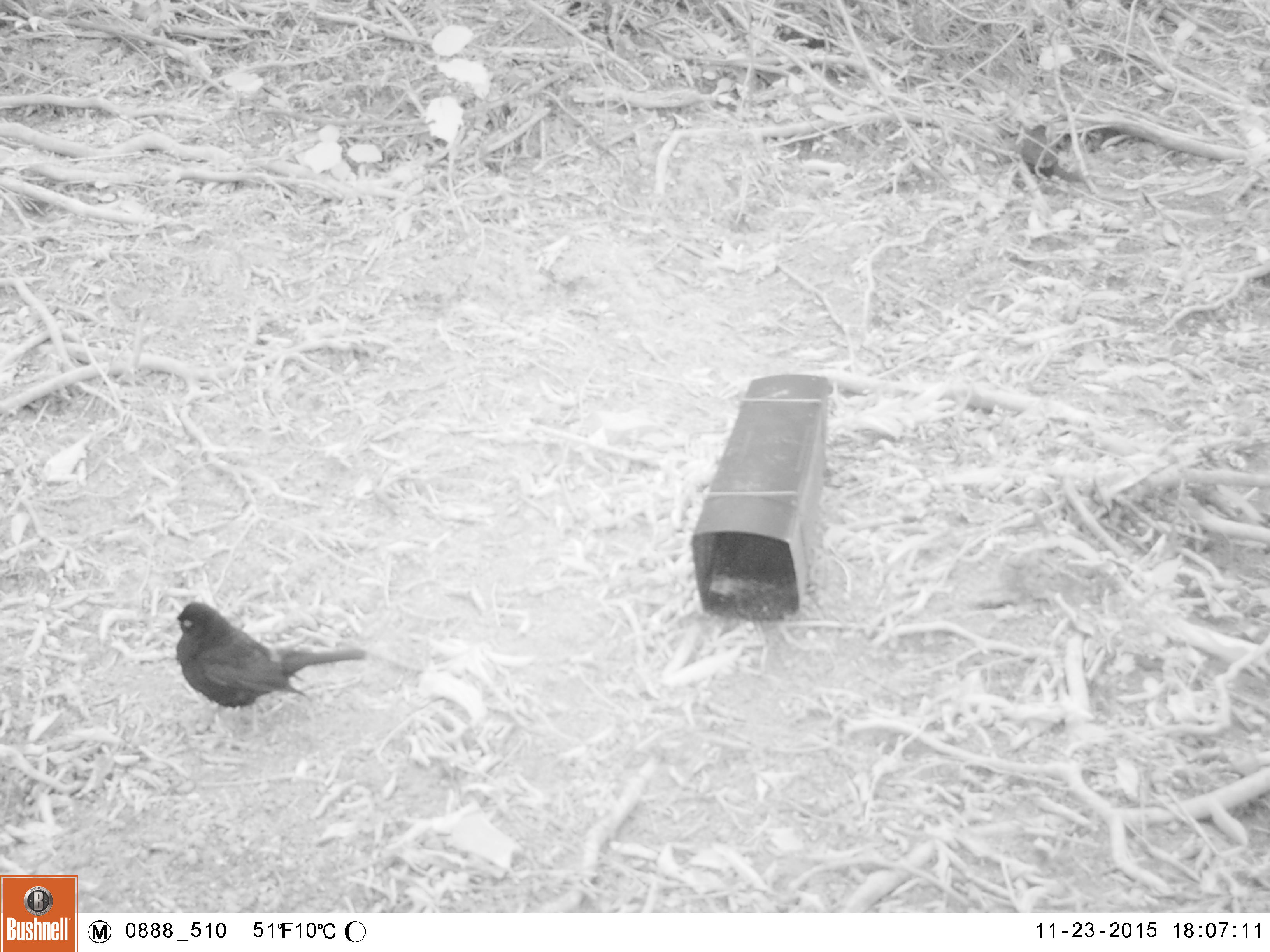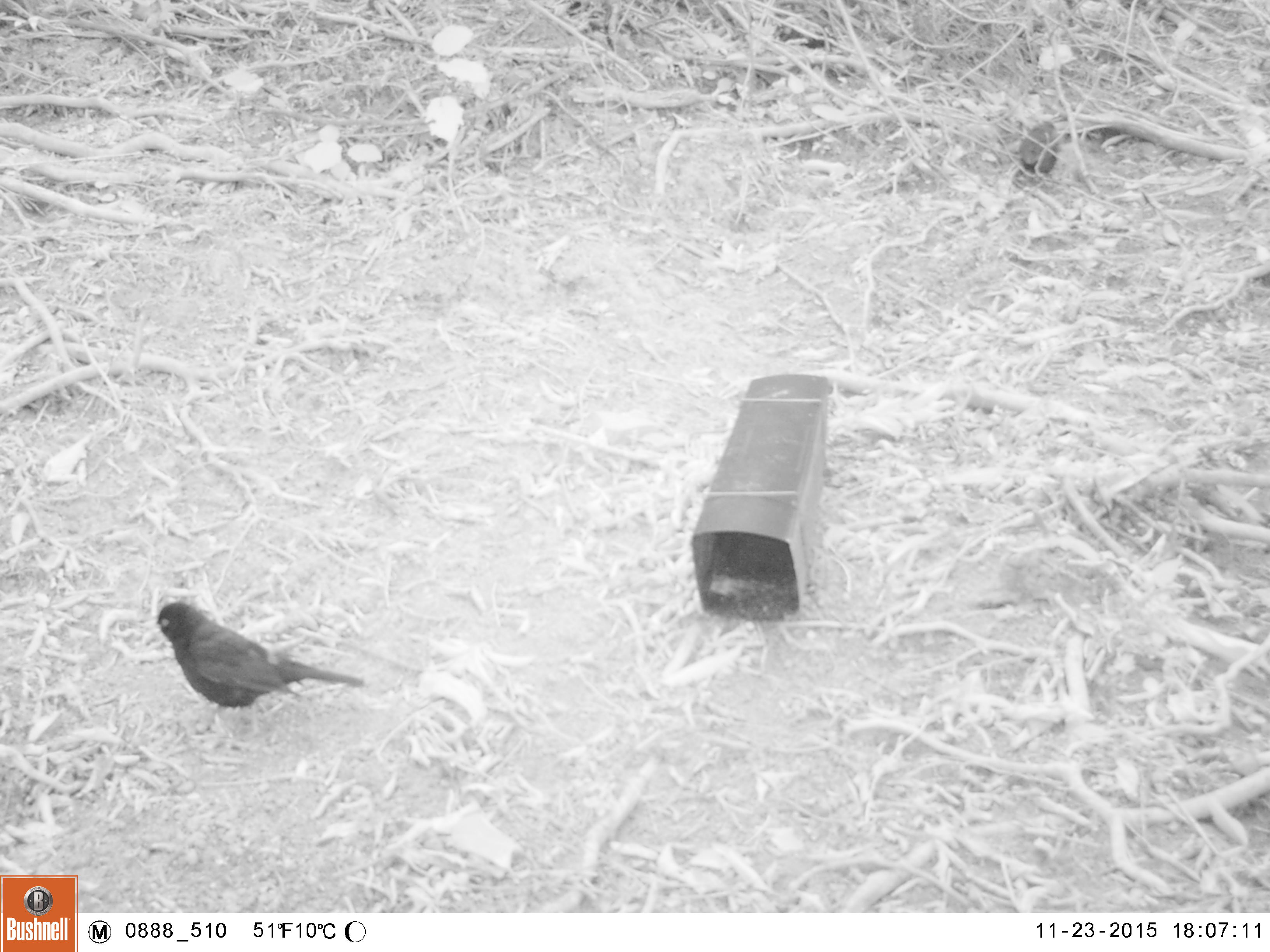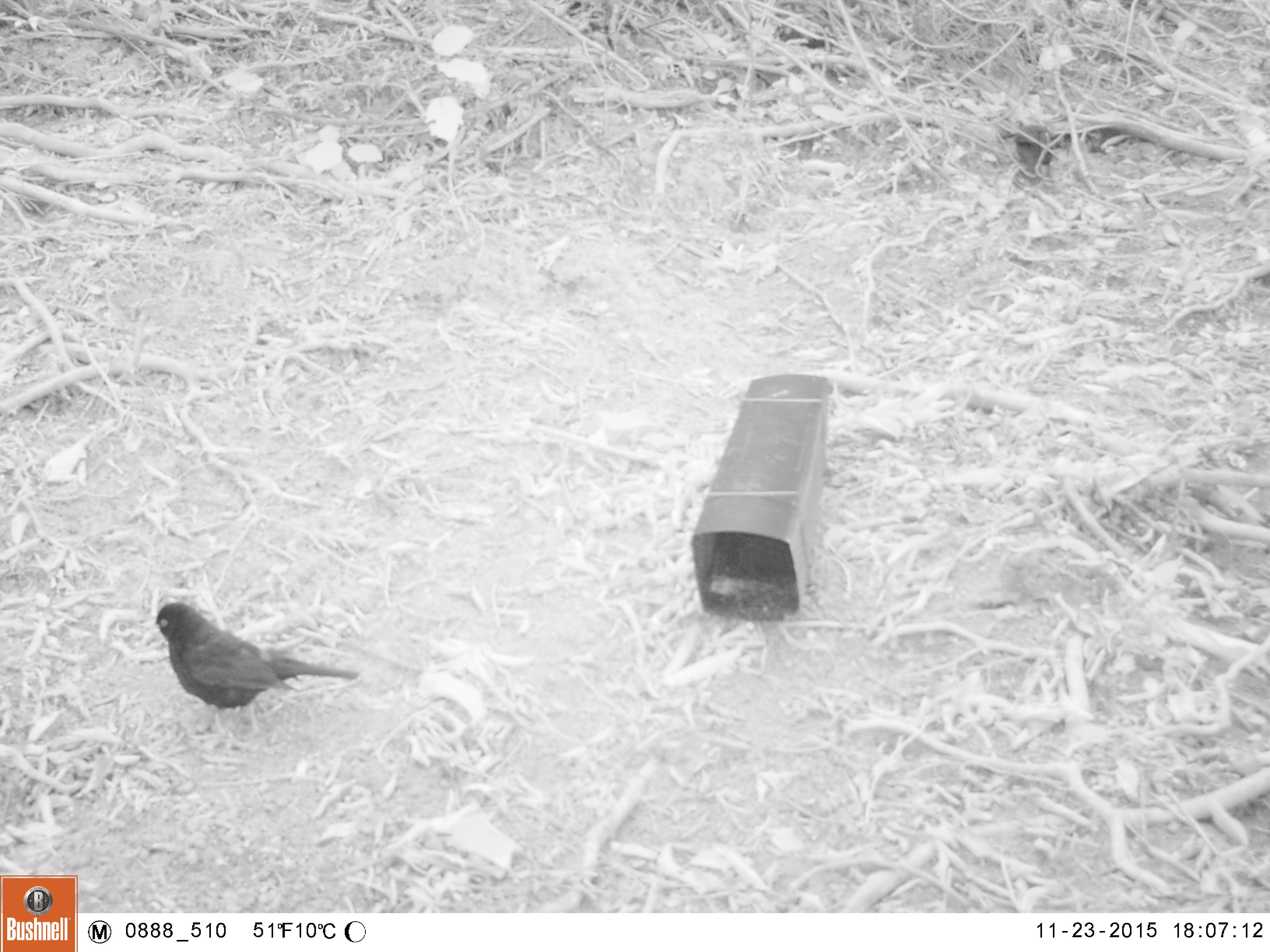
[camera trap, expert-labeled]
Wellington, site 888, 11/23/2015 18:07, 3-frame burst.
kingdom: Animalia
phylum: Chordata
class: Aves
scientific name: Aves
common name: bird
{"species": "bird (Aves)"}